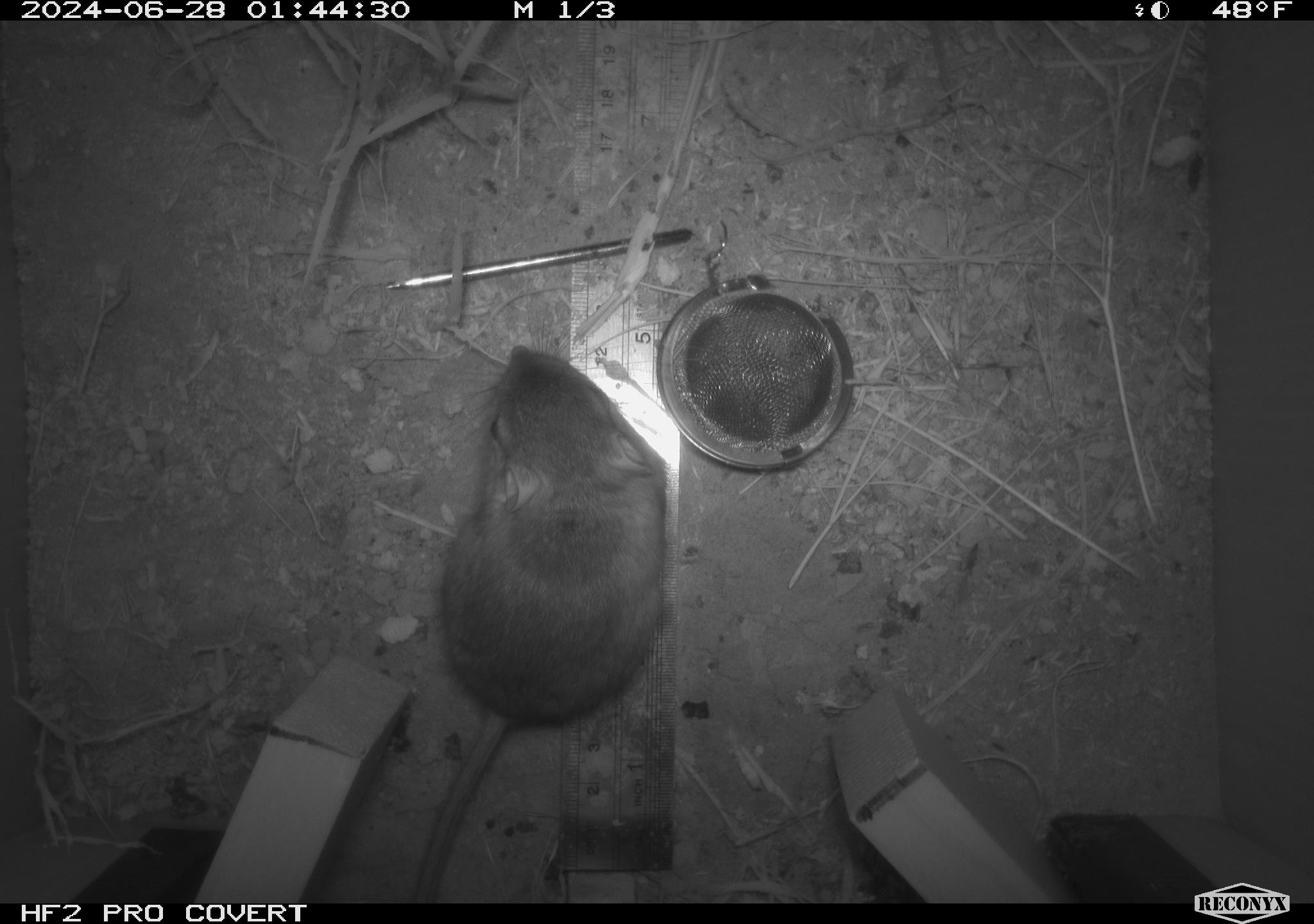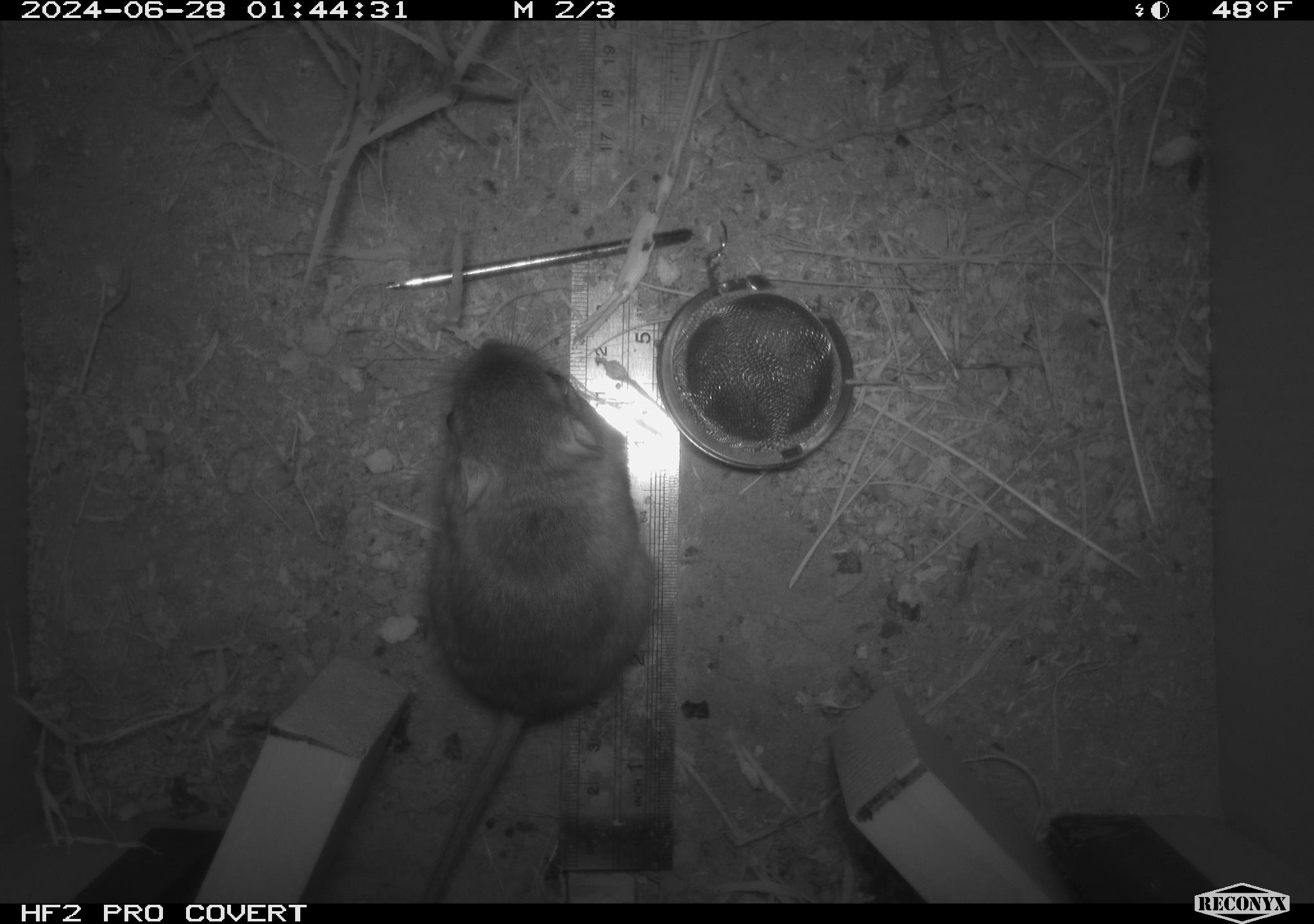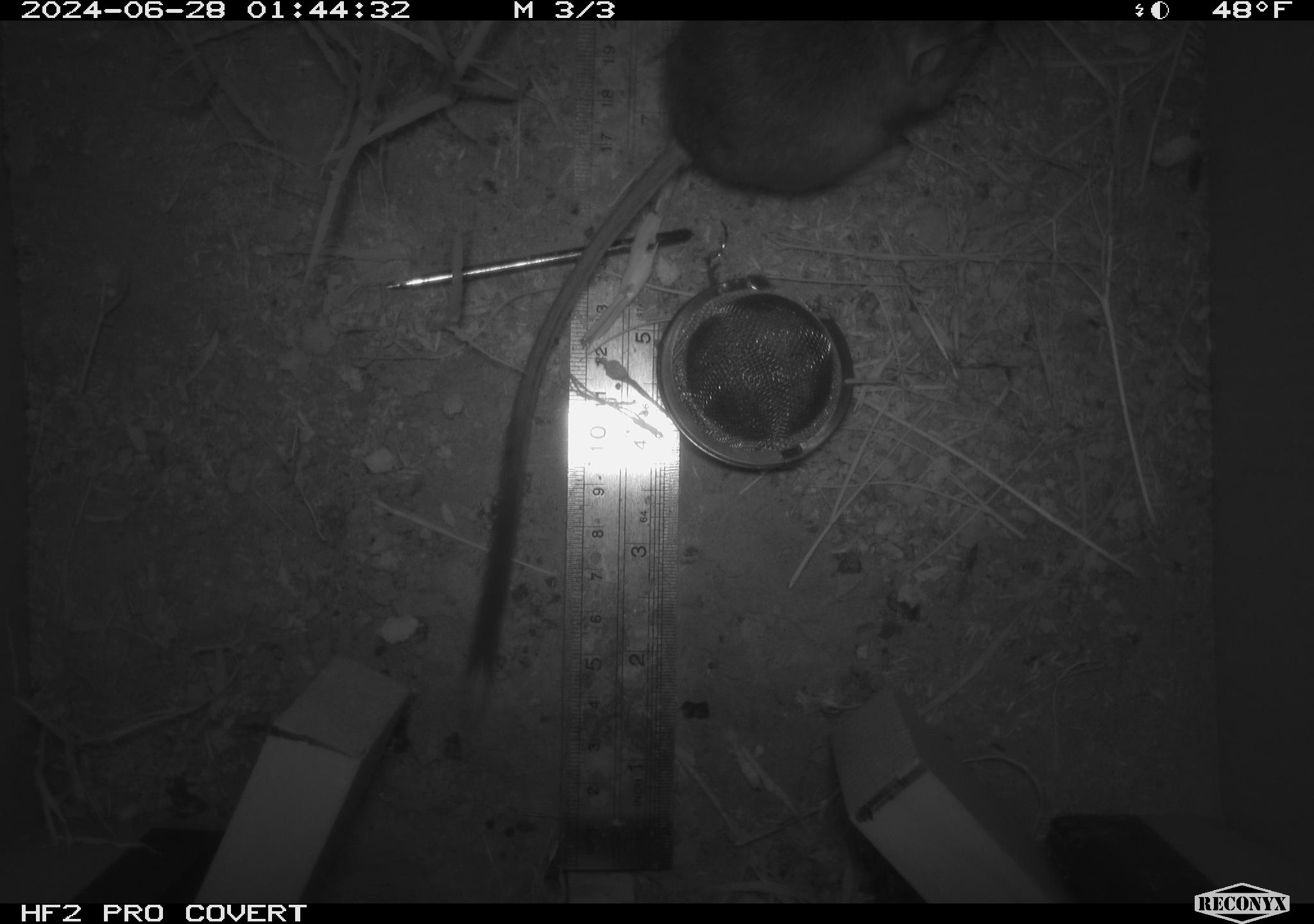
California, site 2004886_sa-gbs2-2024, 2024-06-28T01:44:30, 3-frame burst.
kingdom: Animalia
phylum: Chordata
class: Mammalia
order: Rodentia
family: Heteromyidae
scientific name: Heteromyidae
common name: kangaroo rats and pocket mice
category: heteromyidae family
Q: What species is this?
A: Heteromyidae family (kangaroo rats and pocket mice) (Heteromyidae).